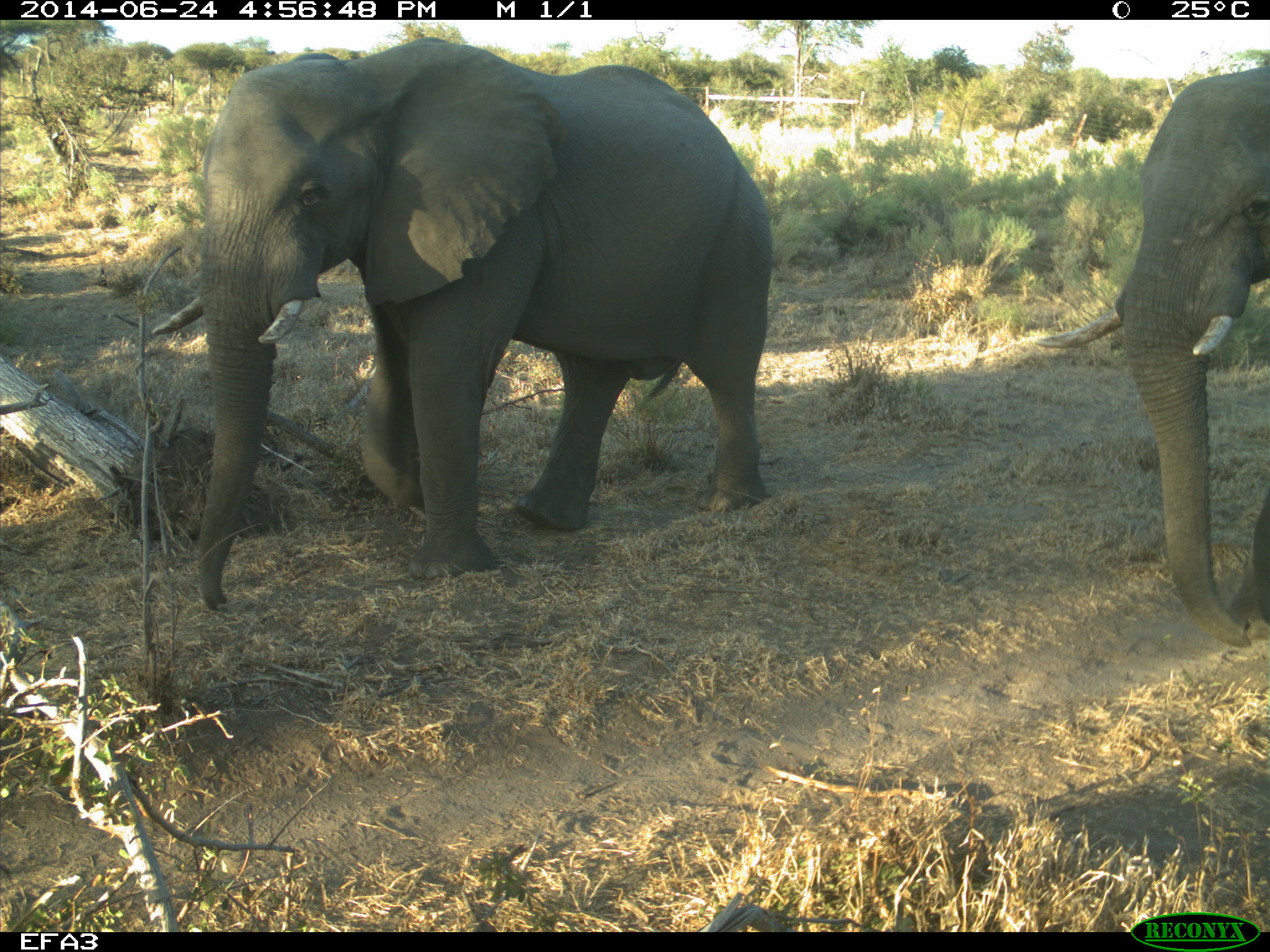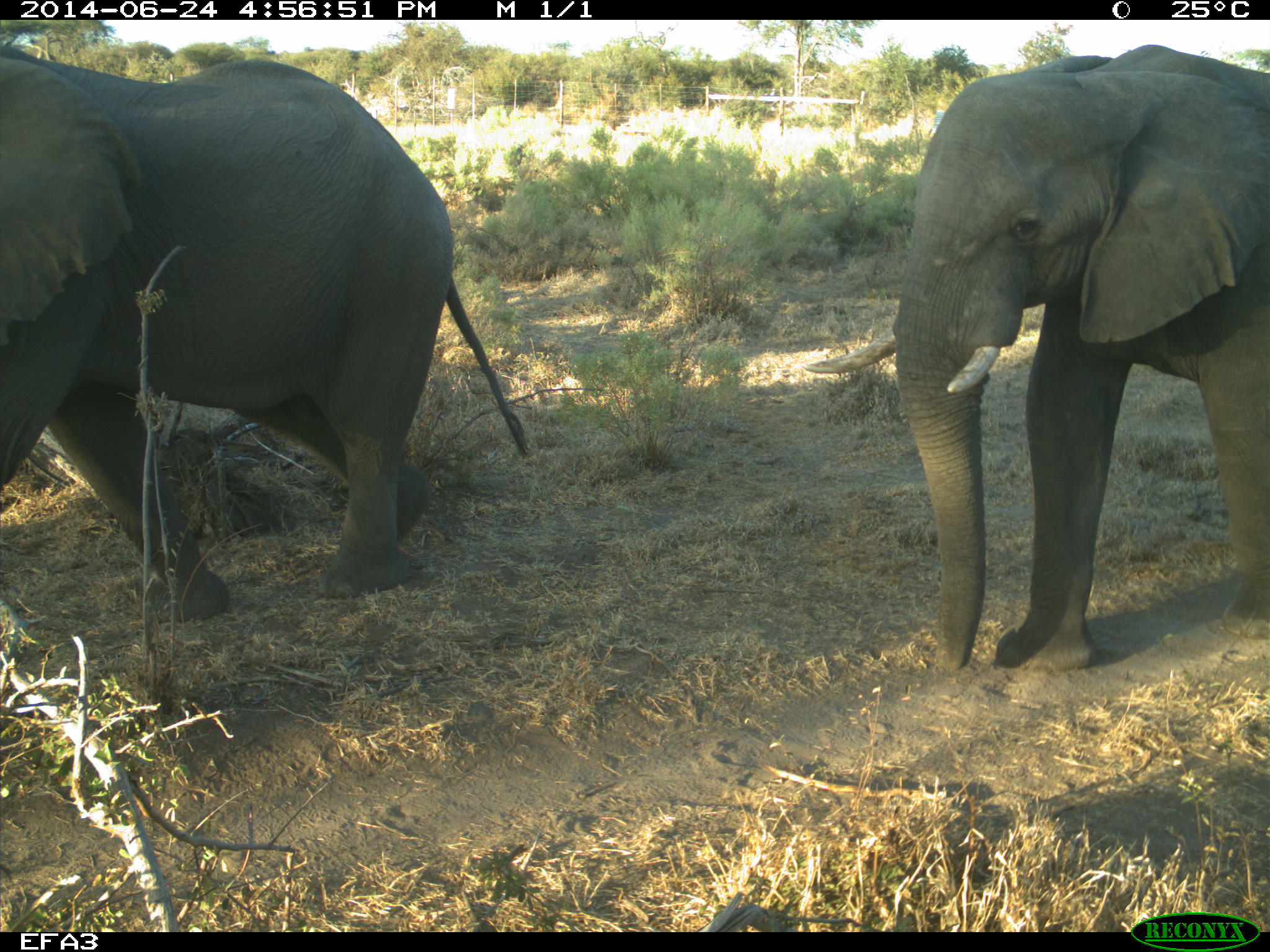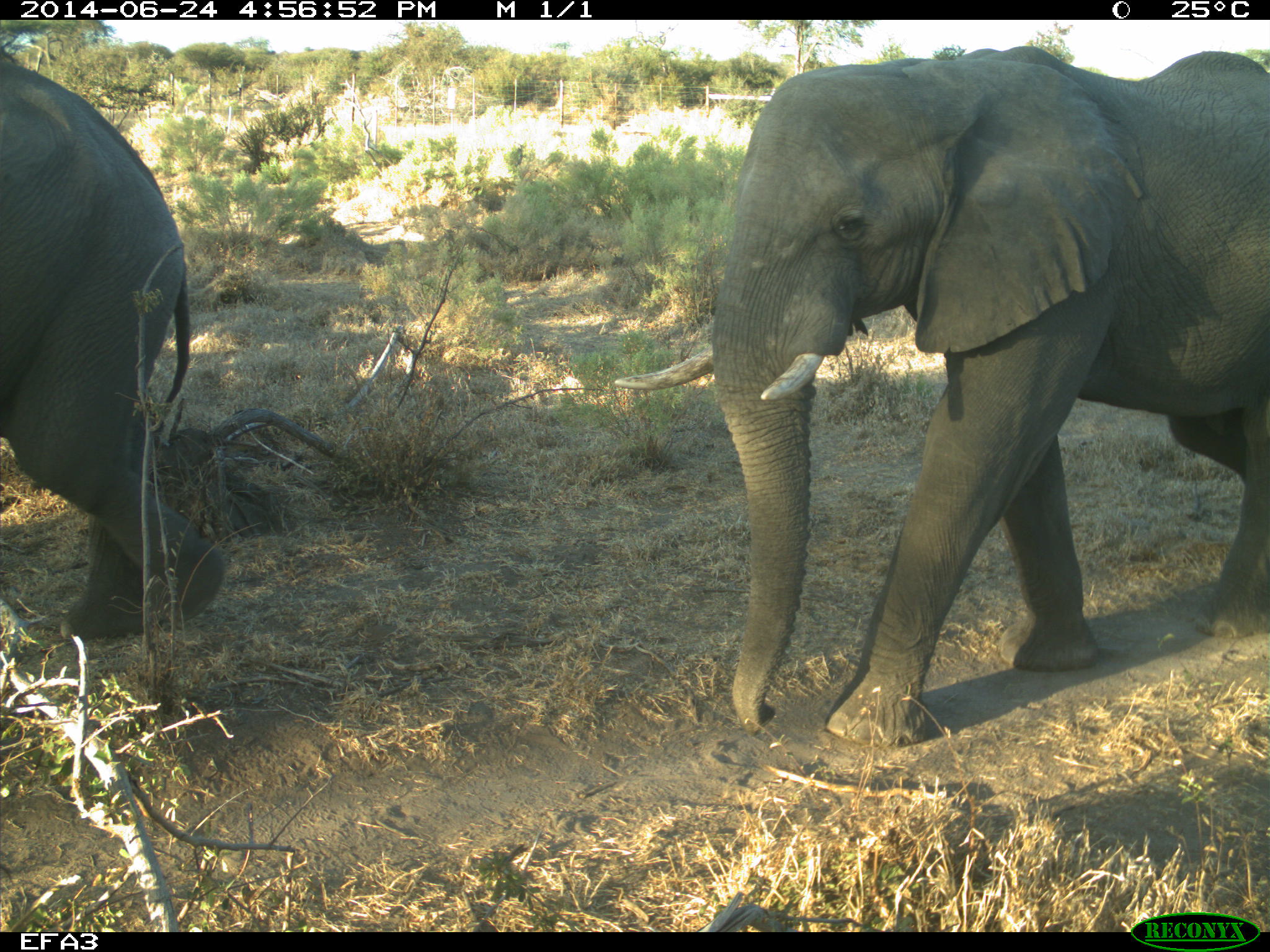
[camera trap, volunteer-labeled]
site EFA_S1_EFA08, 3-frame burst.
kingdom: Animalia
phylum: Chordata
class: Mammalia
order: Proboscidea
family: Elephantidae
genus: Loxodonta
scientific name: Loxodonta africana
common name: african bush elephant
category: elephant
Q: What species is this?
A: Elephant (african bush elephant) (Loxodonta africana).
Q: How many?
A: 2.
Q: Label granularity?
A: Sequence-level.